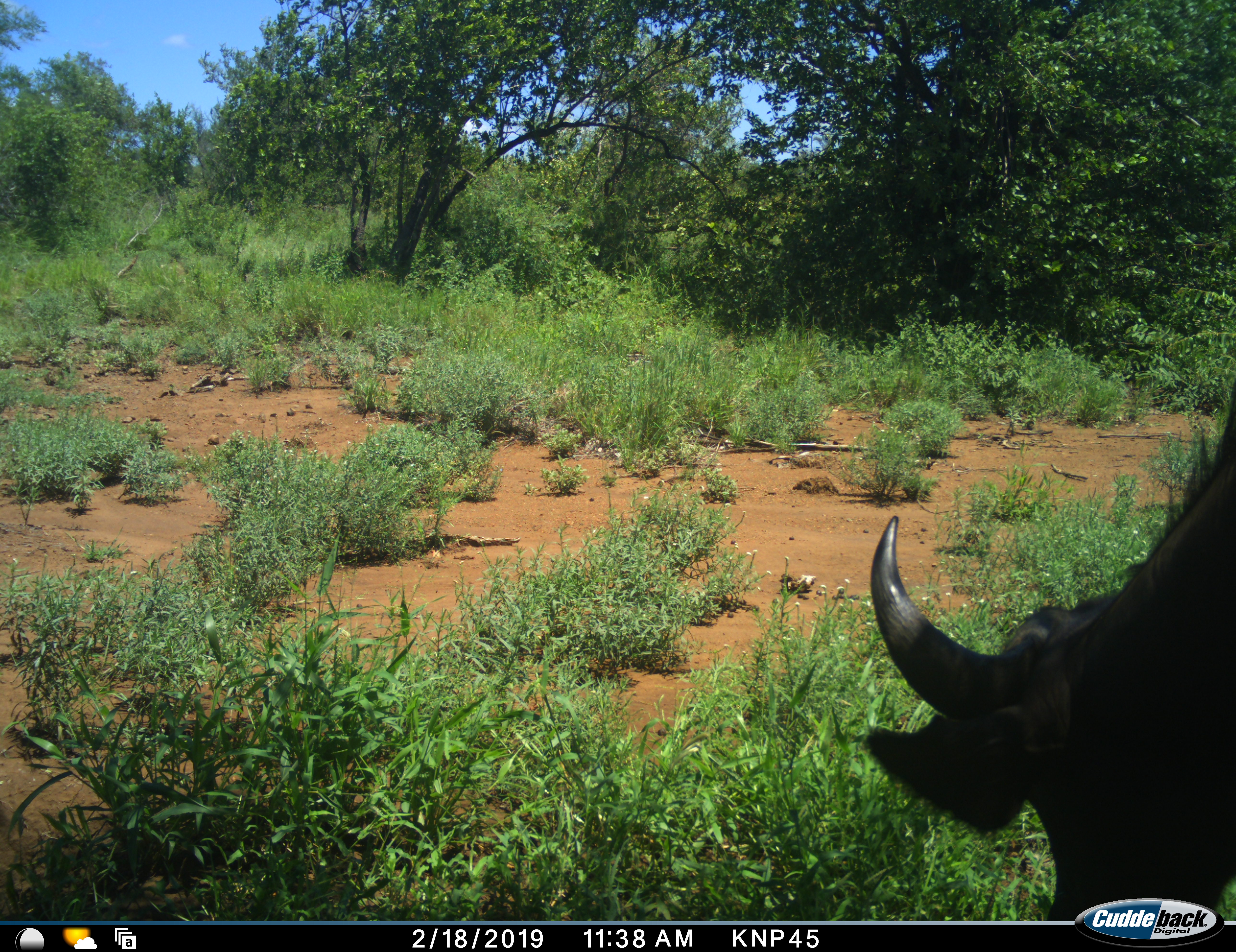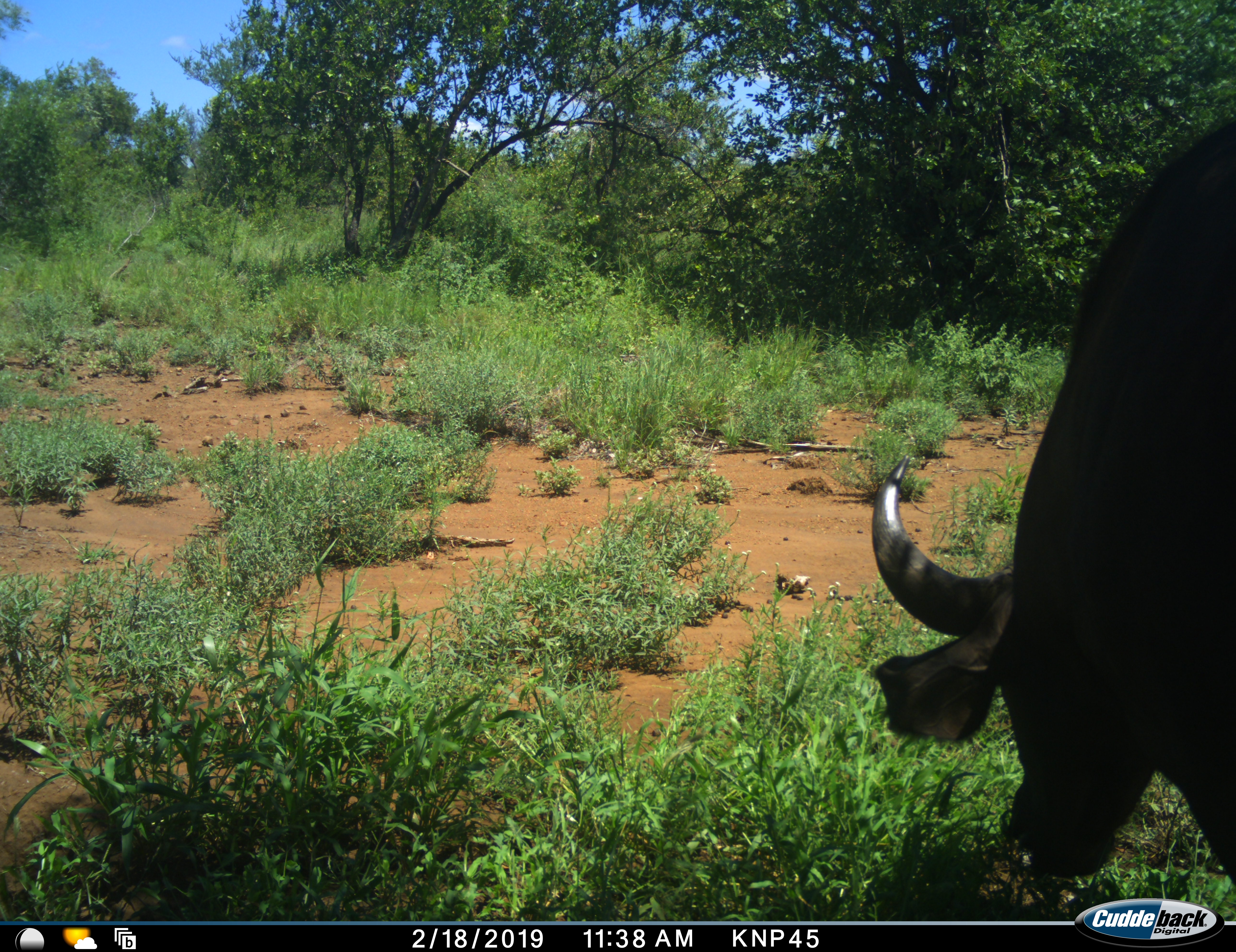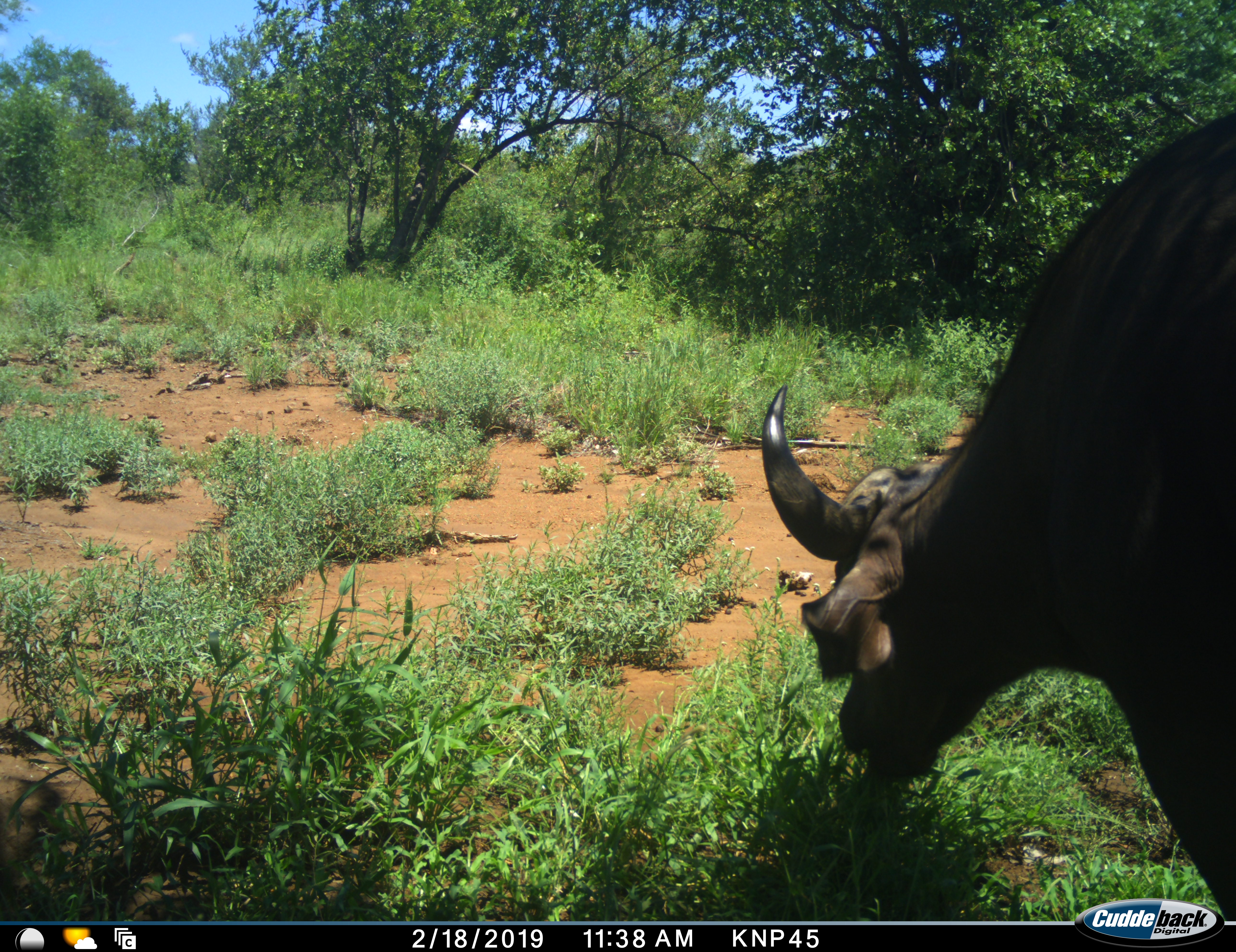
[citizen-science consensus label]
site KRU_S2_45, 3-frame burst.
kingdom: Animalia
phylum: Chordata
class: Mammalia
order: Artiodactyla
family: Bovidae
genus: Syncerus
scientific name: Syncerus caffer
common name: african buffalo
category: buffalo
Buffalo (african buffalo) (Syncerus caffer), count 1. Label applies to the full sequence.